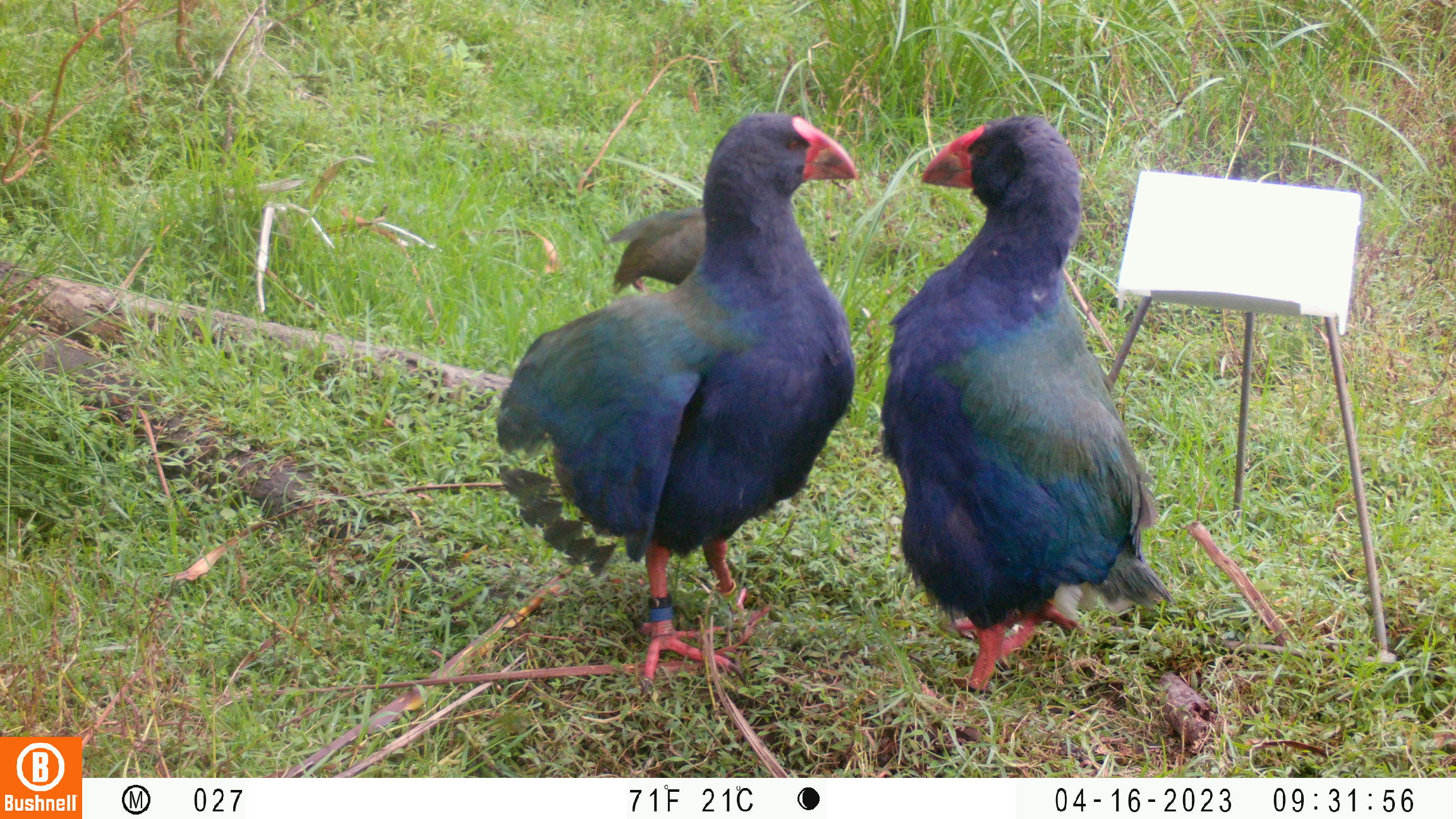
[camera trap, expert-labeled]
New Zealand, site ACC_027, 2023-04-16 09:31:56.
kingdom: Animalia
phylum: Chordata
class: Aves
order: Gruiformes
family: Rallidae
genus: Porphyrio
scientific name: Porphyrio mantelli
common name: takahe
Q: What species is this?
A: Takahe (Porphyrio mantelli).